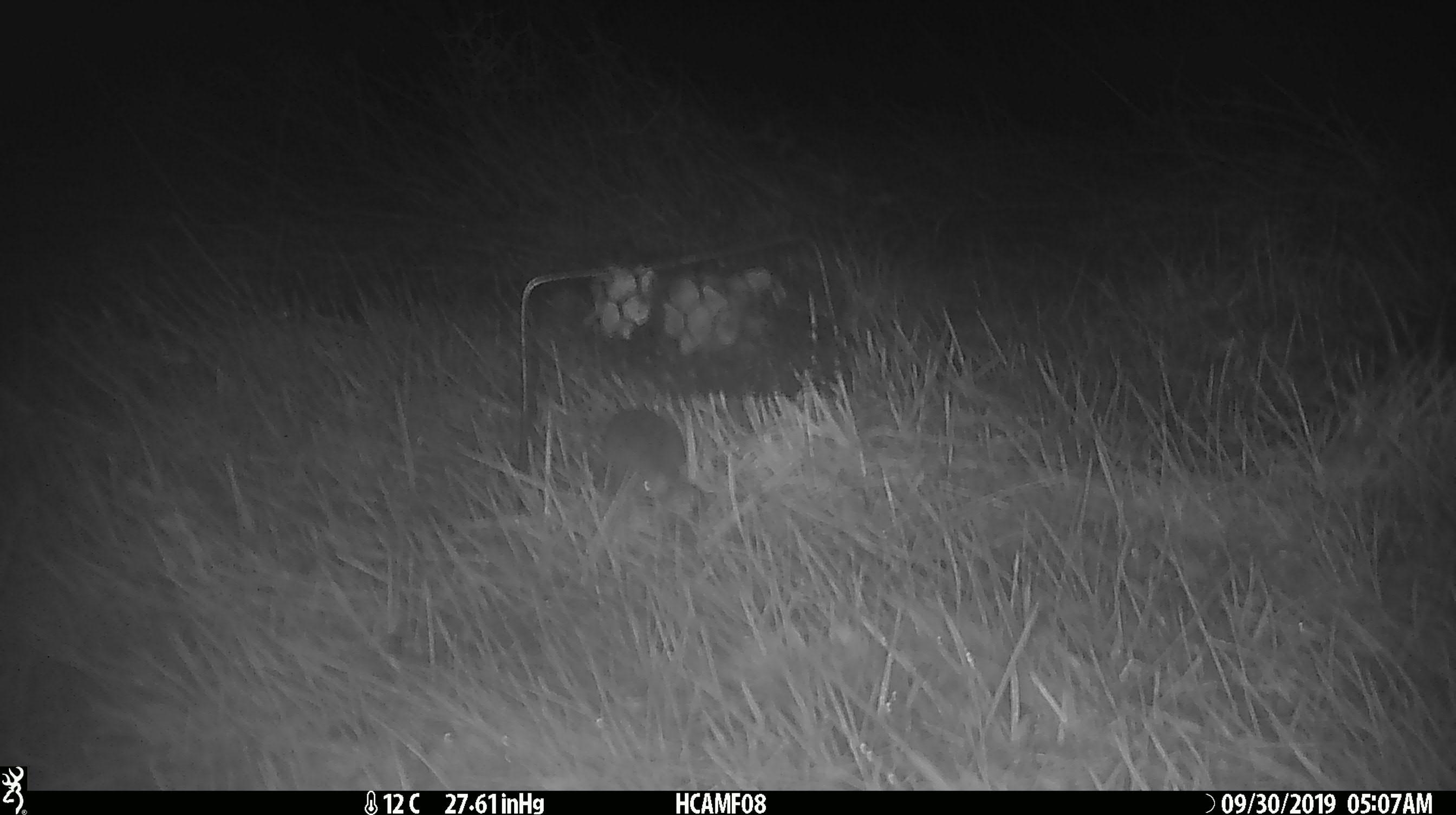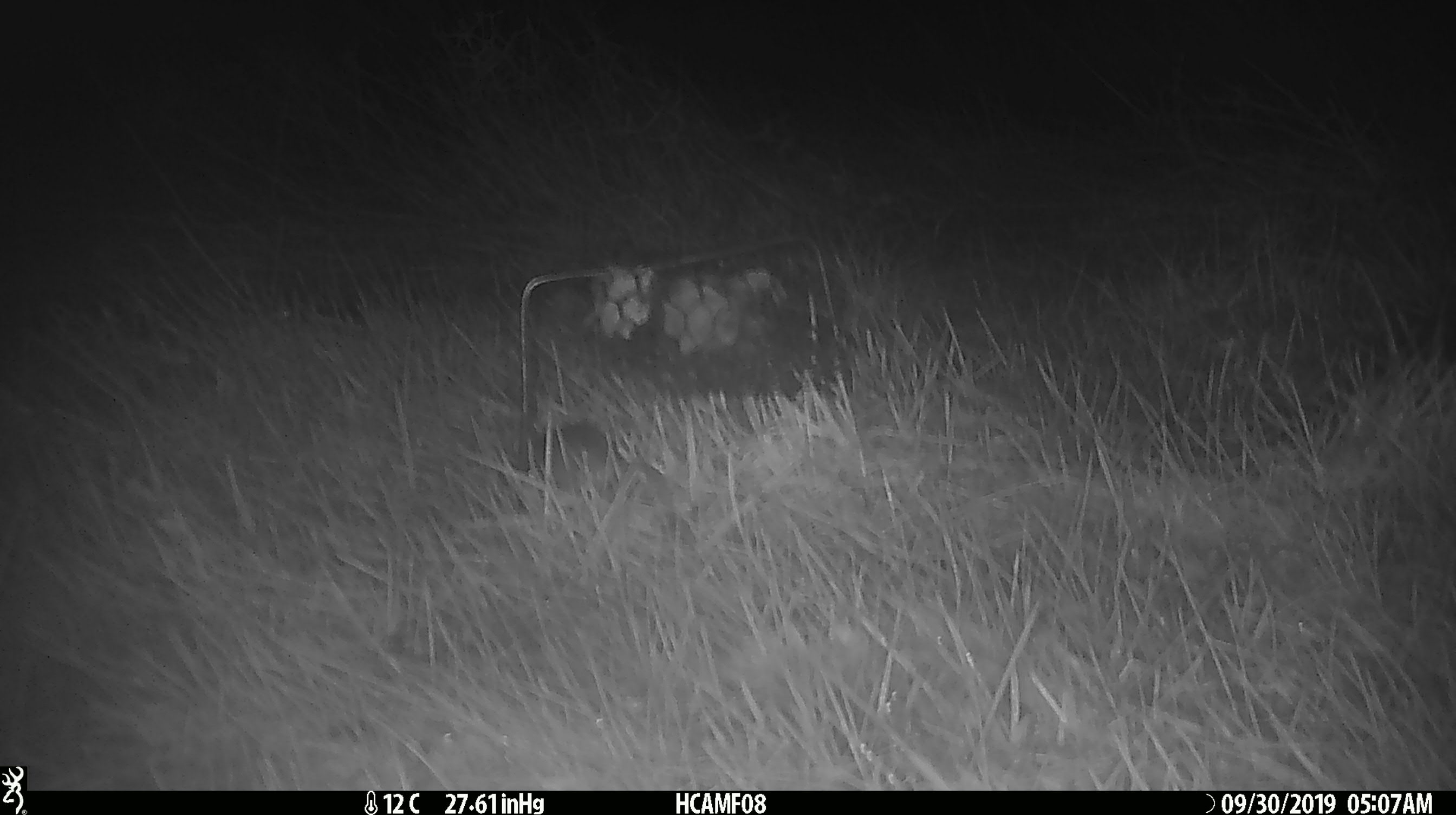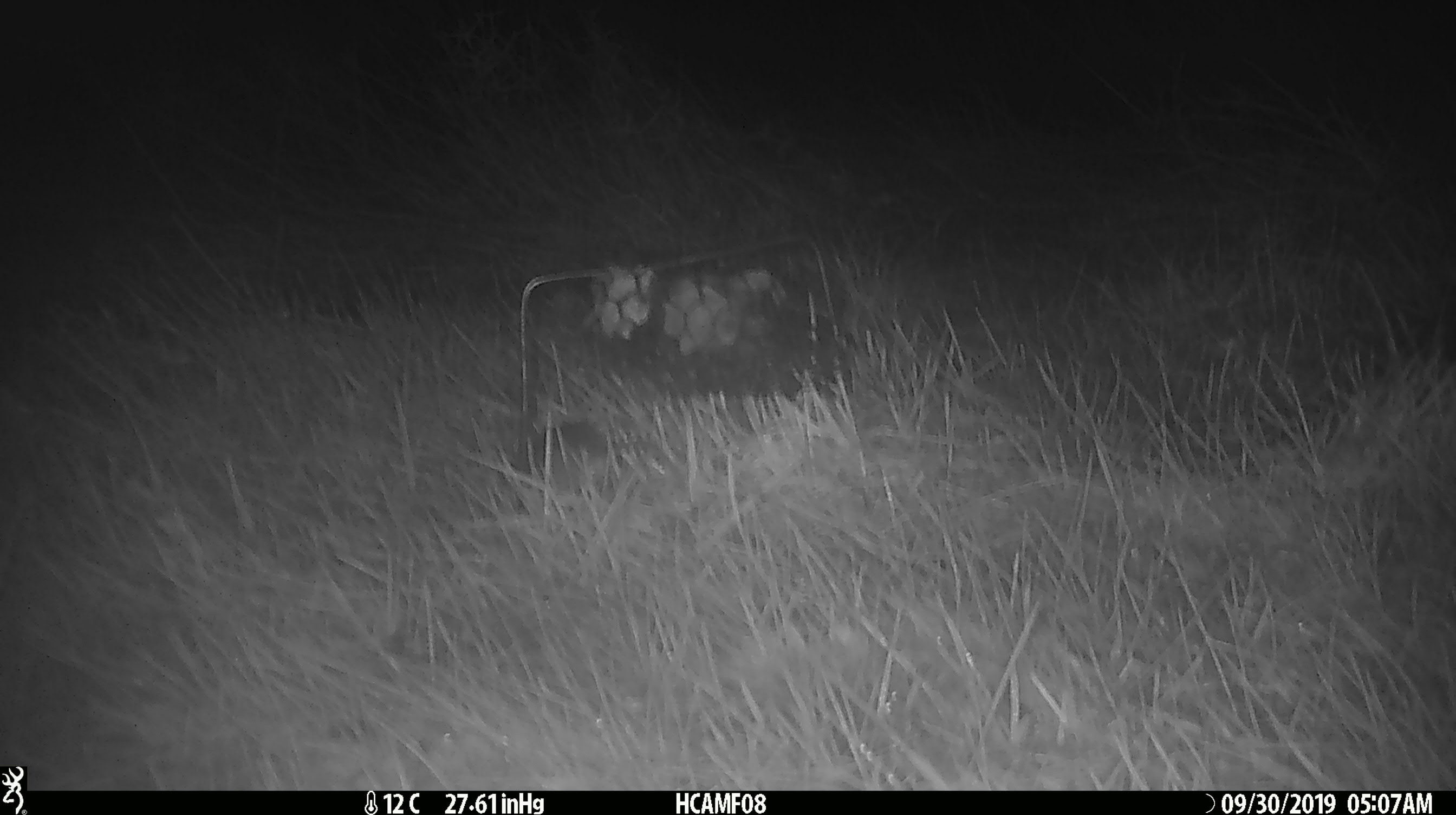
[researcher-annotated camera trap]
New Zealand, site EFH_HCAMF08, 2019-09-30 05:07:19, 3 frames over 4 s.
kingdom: Animalia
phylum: Chordata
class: Mammalia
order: Rodentia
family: Muridae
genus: Mus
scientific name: Mus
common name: mouse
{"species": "mouse (Mus)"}